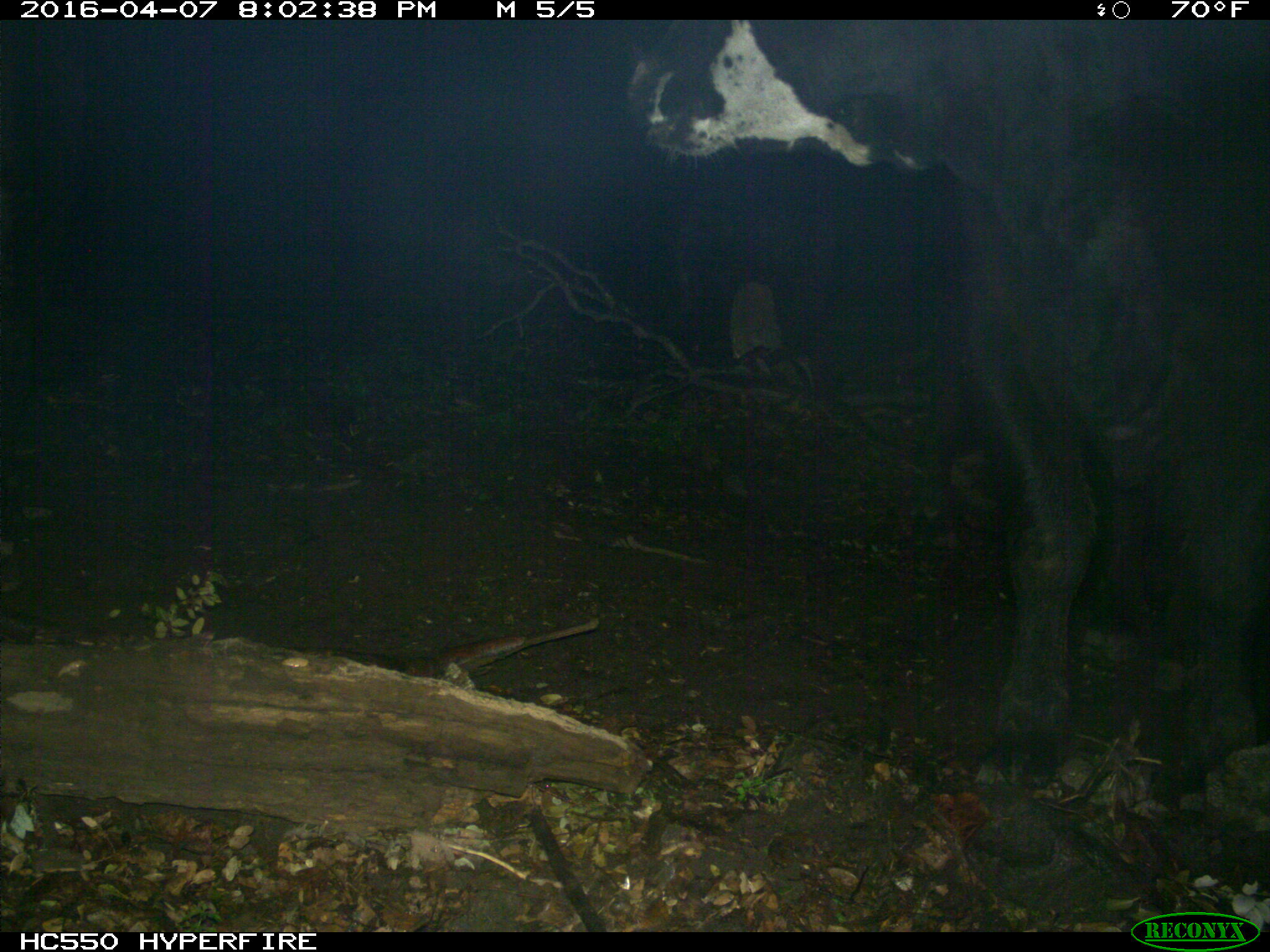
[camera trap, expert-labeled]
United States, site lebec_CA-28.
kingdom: Animalia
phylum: Chordata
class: Mammalia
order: Artiodactyla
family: Bovidae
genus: Bos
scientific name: Bos taurus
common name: domestic cow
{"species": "Bos taurus (domestic cow)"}